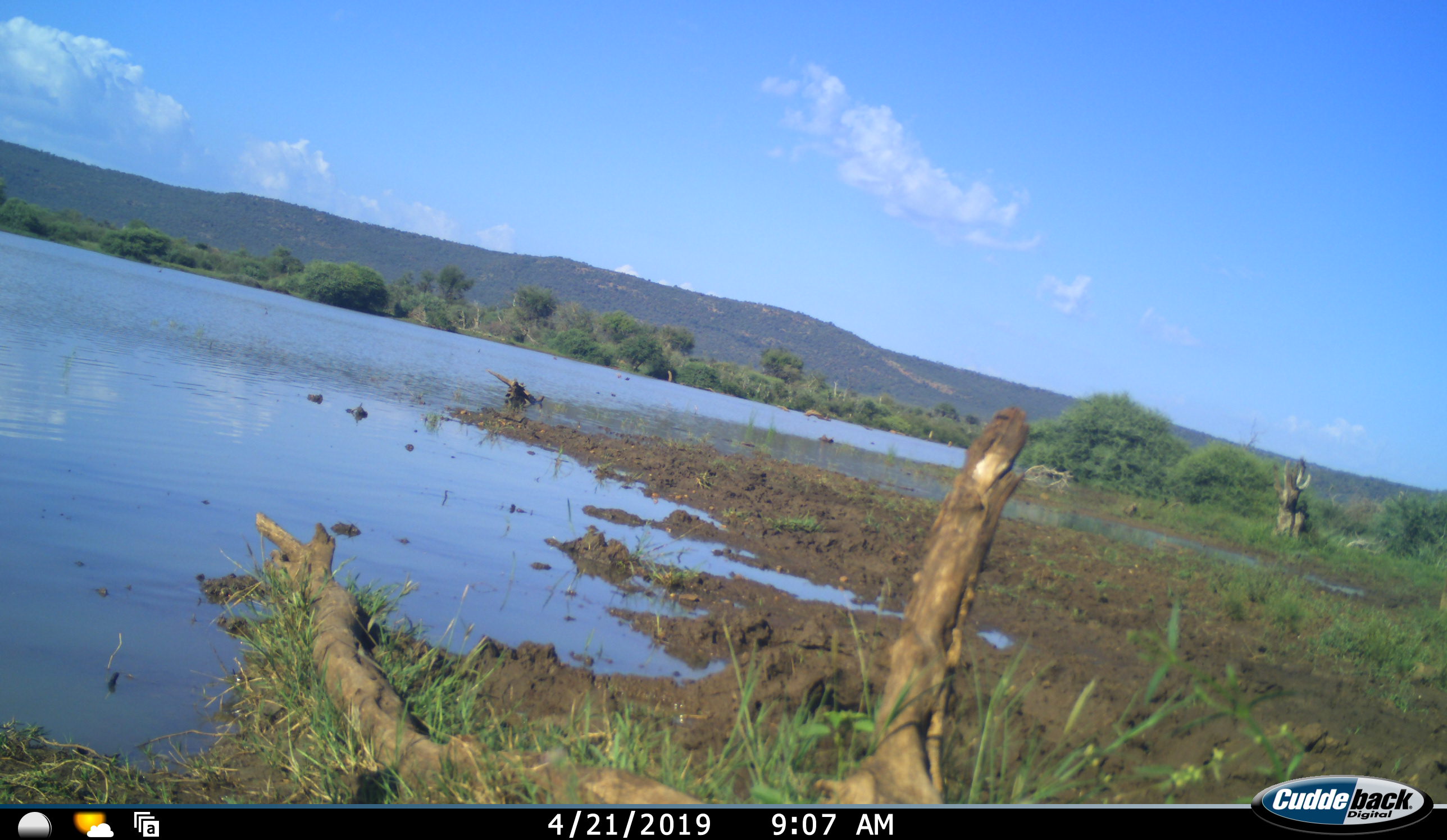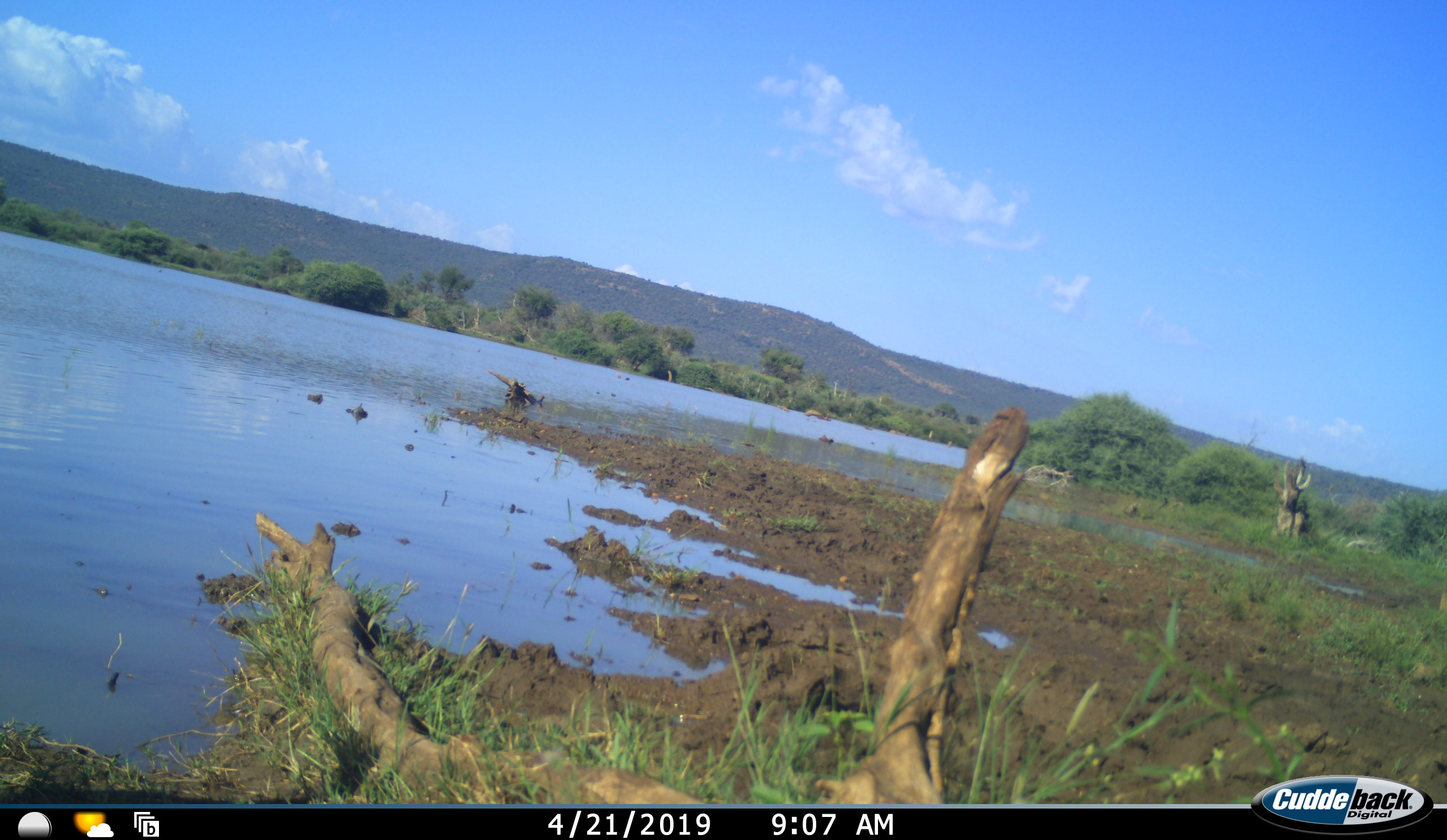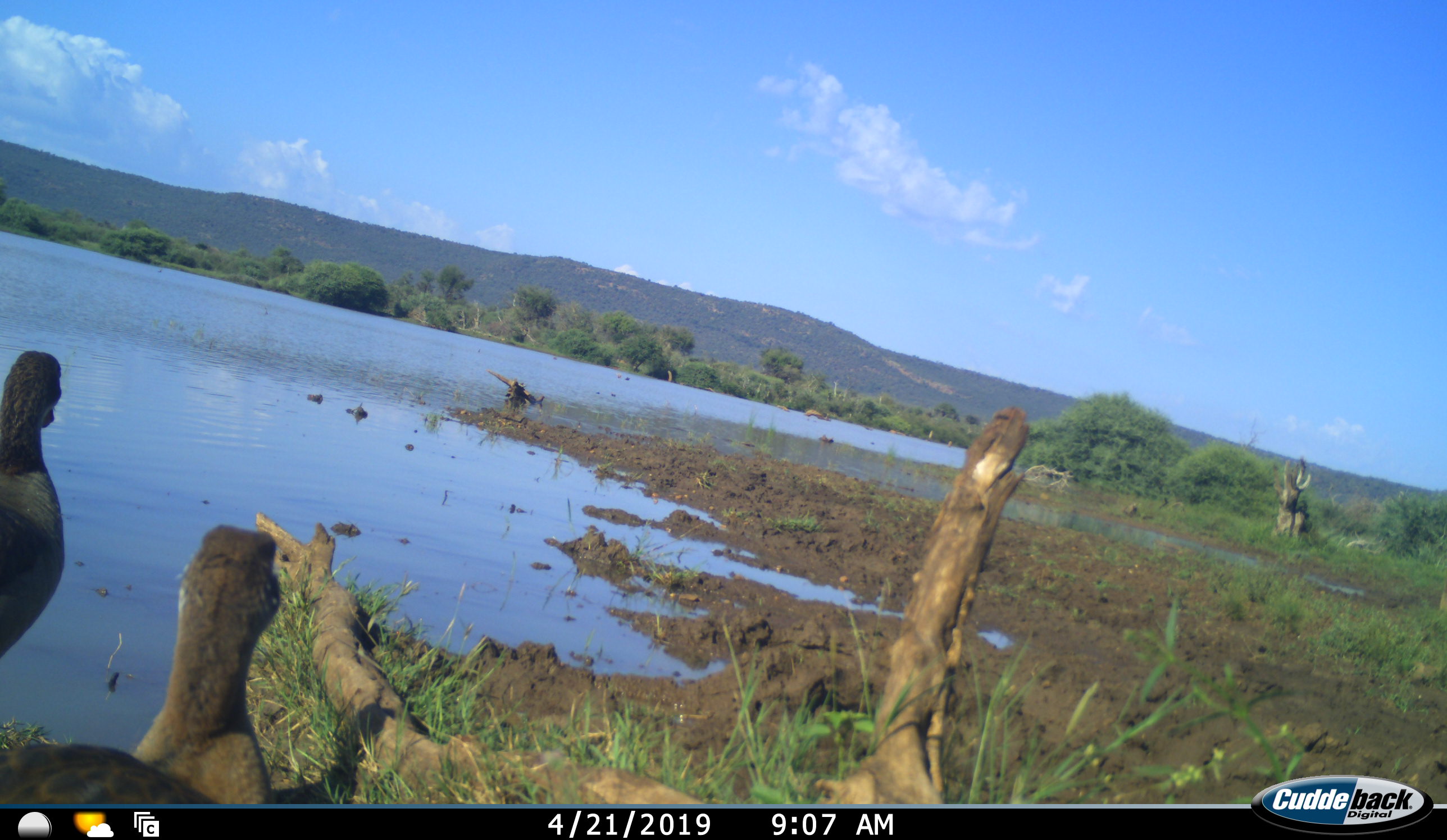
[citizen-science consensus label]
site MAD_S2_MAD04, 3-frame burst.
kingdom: Animalia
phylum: Chordata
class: Aves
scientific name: Aves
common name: bird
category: birdother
Birdother (bird) (Aves), count 2. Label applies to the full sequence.